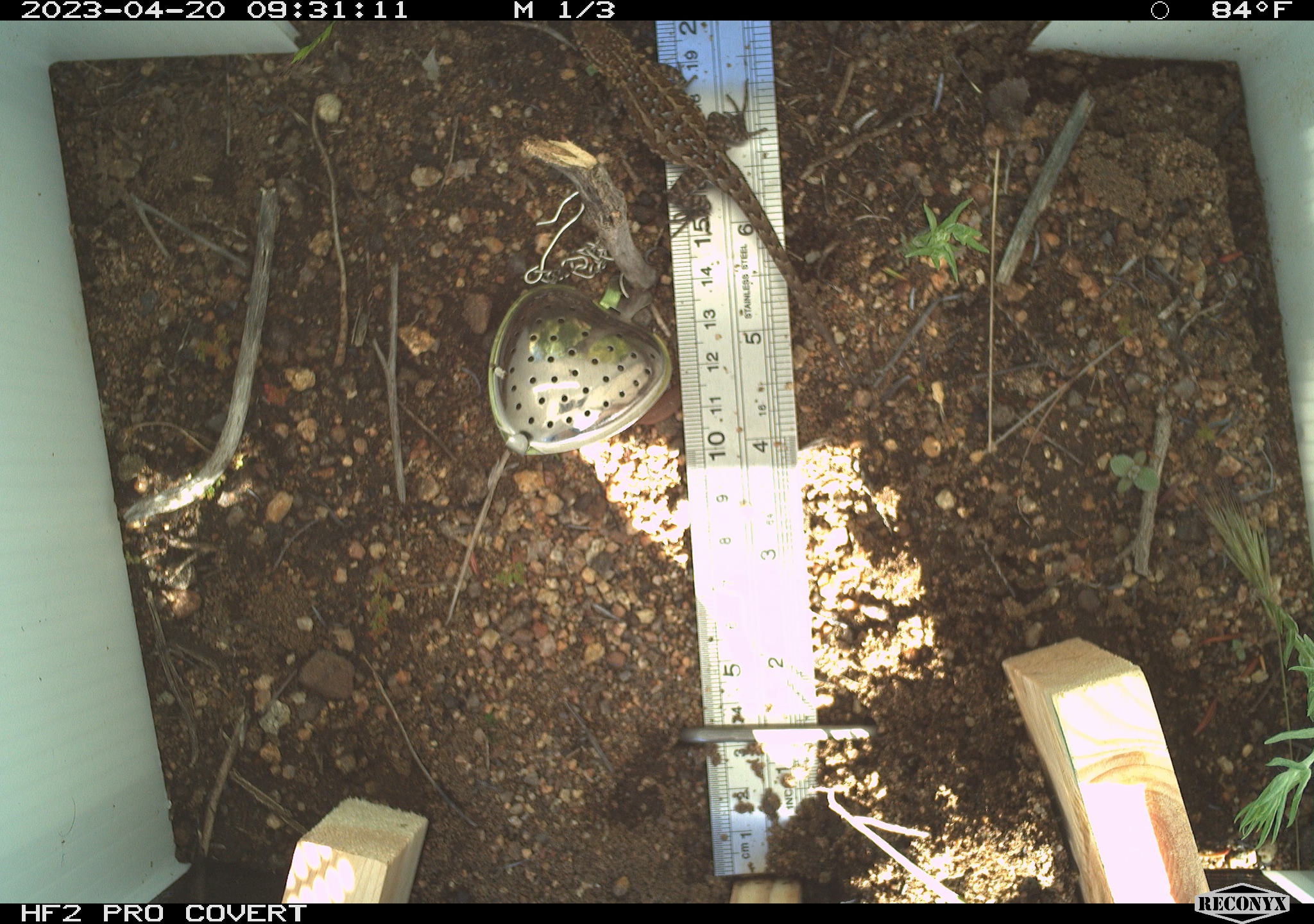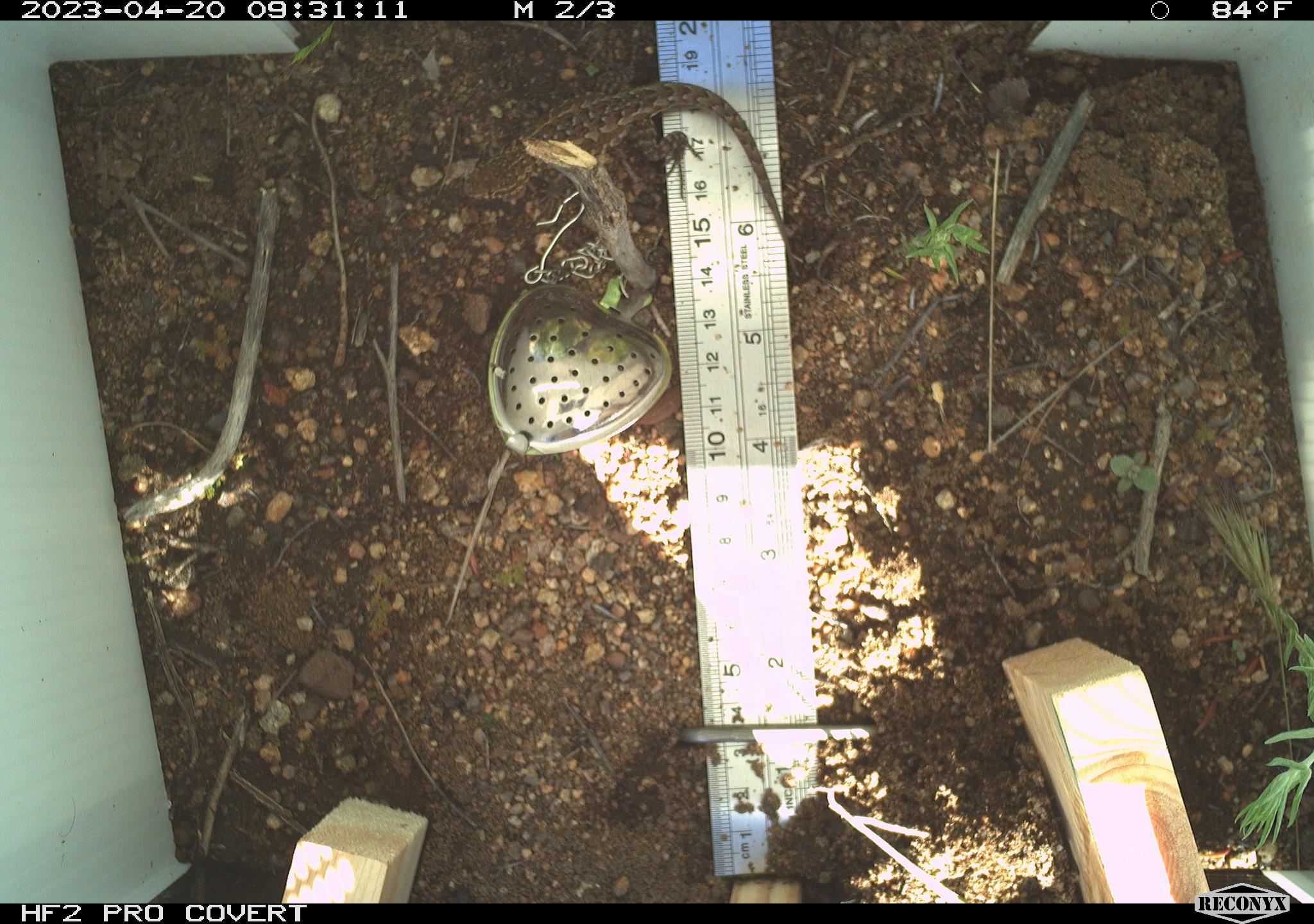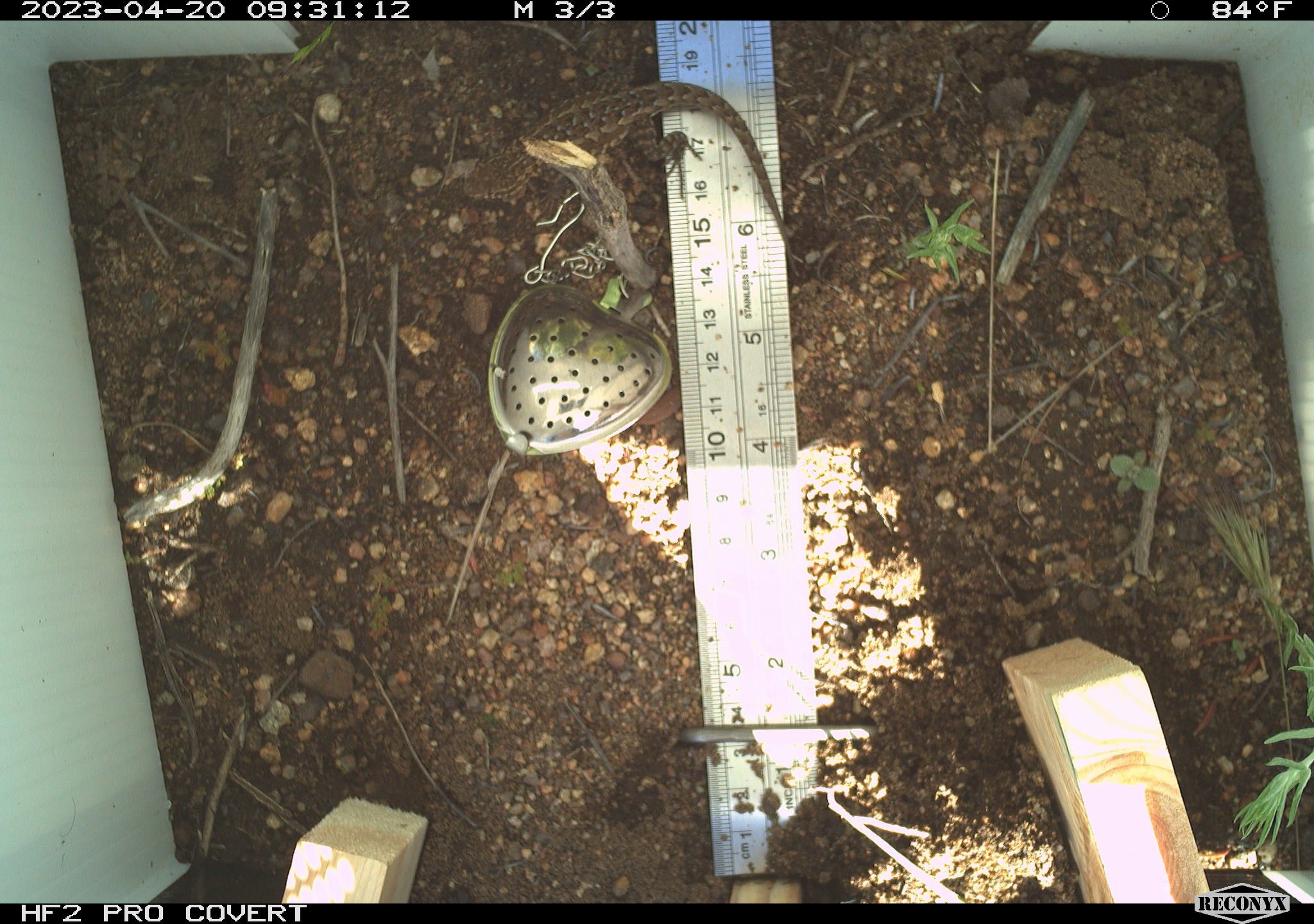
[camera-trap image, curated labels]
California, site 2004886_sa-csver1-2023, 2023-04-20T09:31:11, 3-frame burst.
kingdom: Animalia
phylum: Chordata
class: Reptilia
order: Squamata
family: Phrynosomatidae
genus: Uta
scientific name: Uta stansburiana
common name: common side-blotched lizard